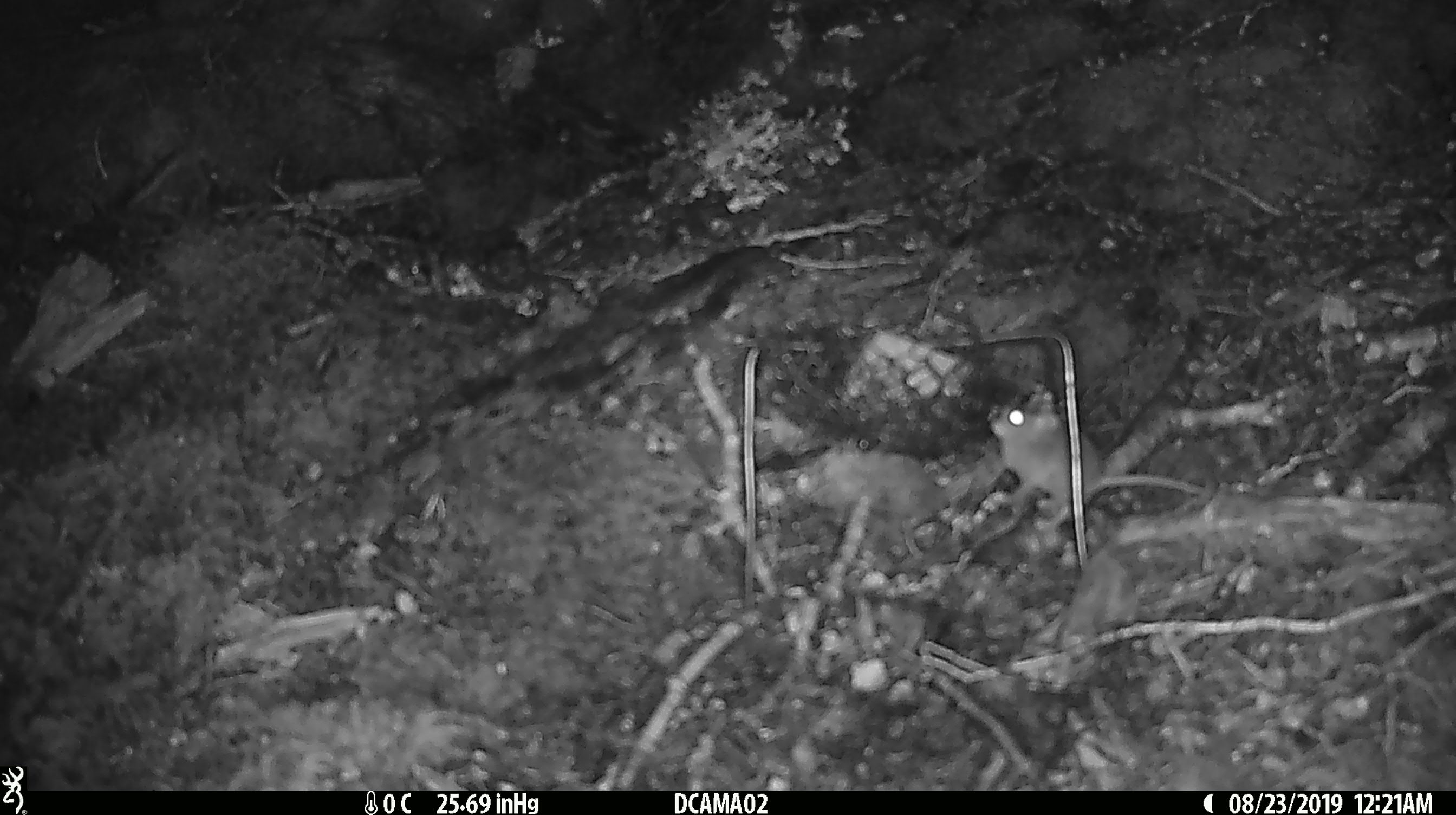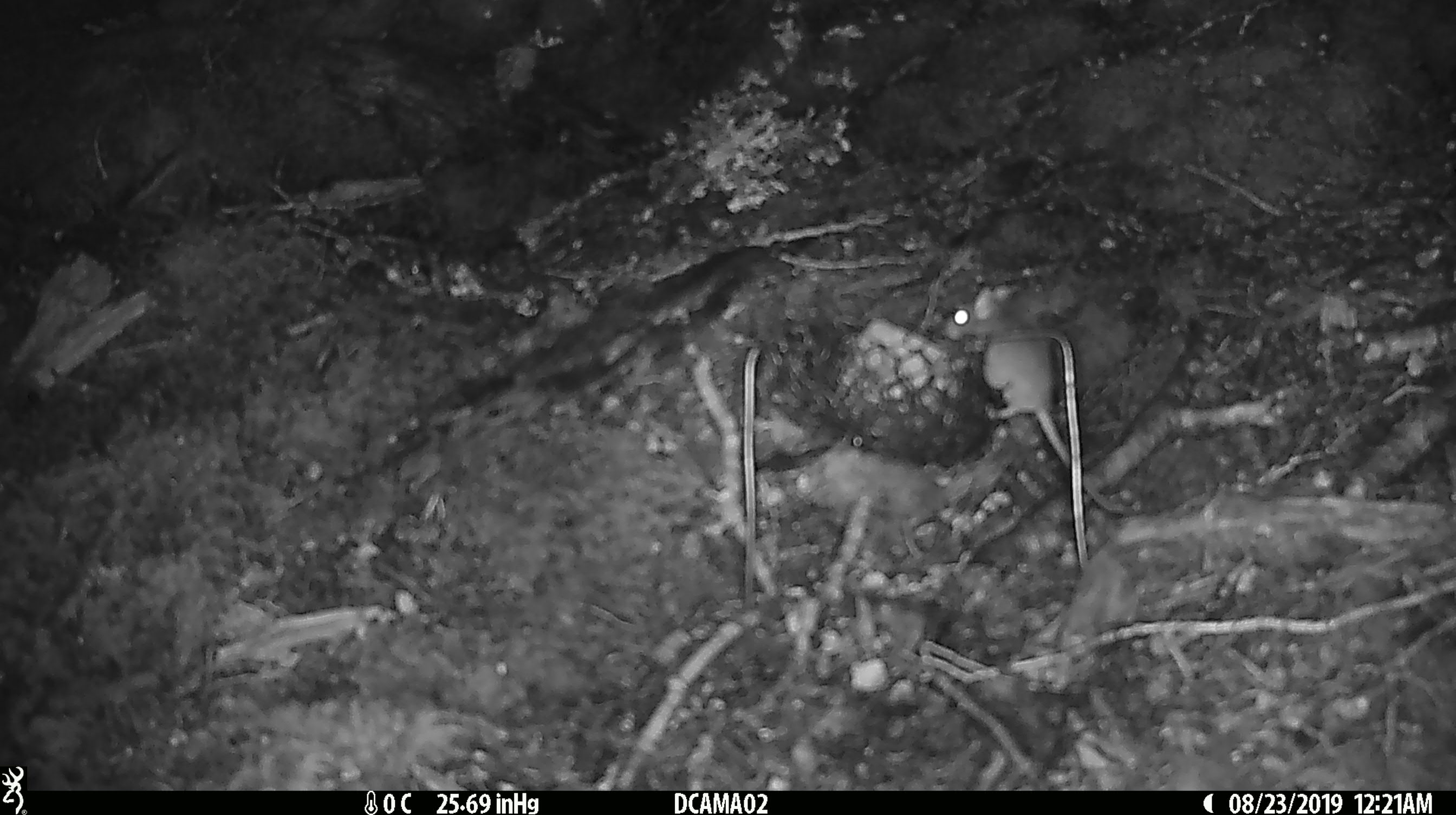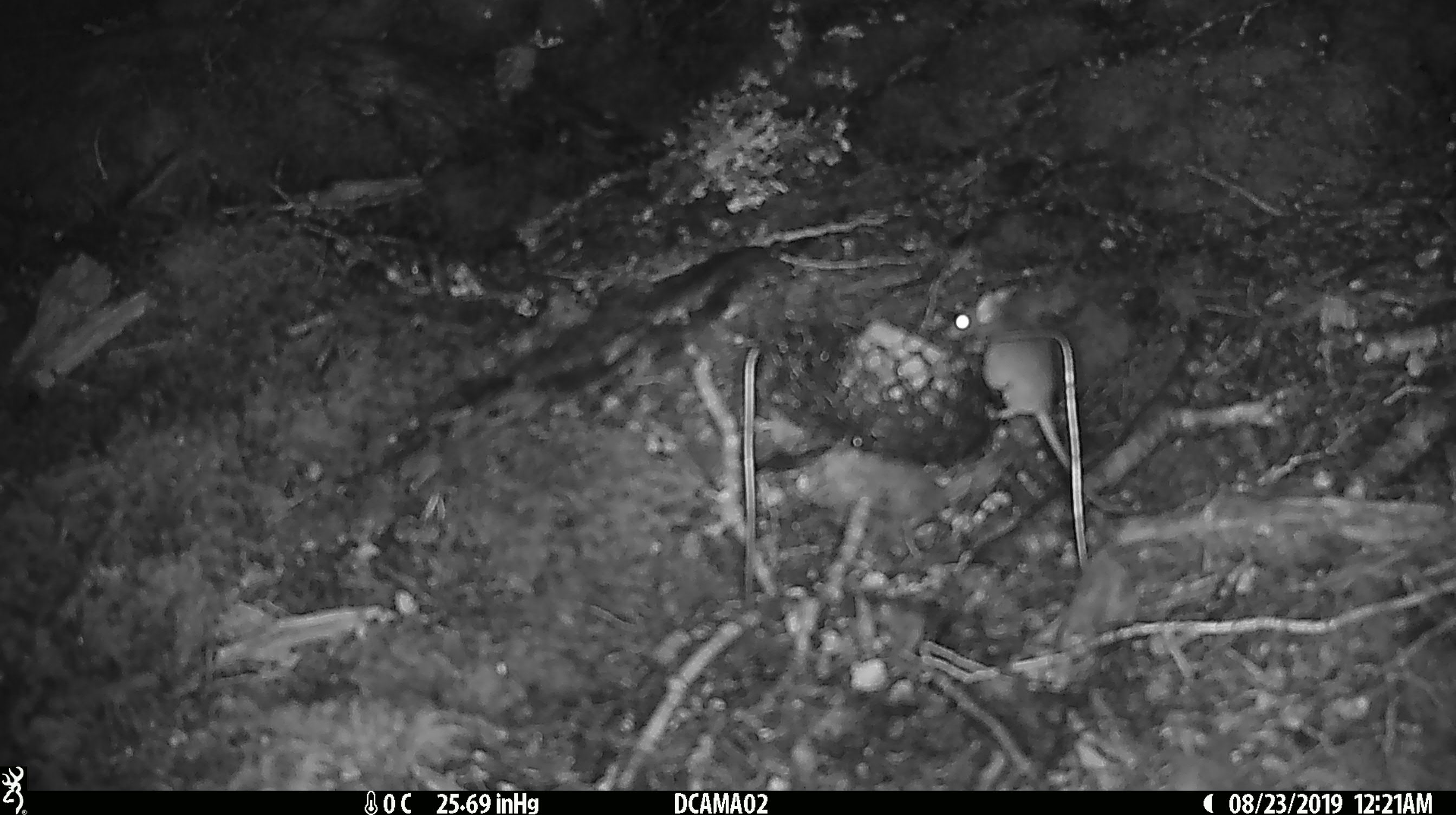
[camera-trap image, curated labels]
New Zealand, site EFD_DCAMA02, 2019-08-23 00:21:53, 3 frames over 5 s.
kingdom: Animalia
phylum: Chordata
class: Mammalia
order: Rodentia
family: Muridae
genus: Mus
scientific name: Mus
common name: mouse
Mouse (Mus).